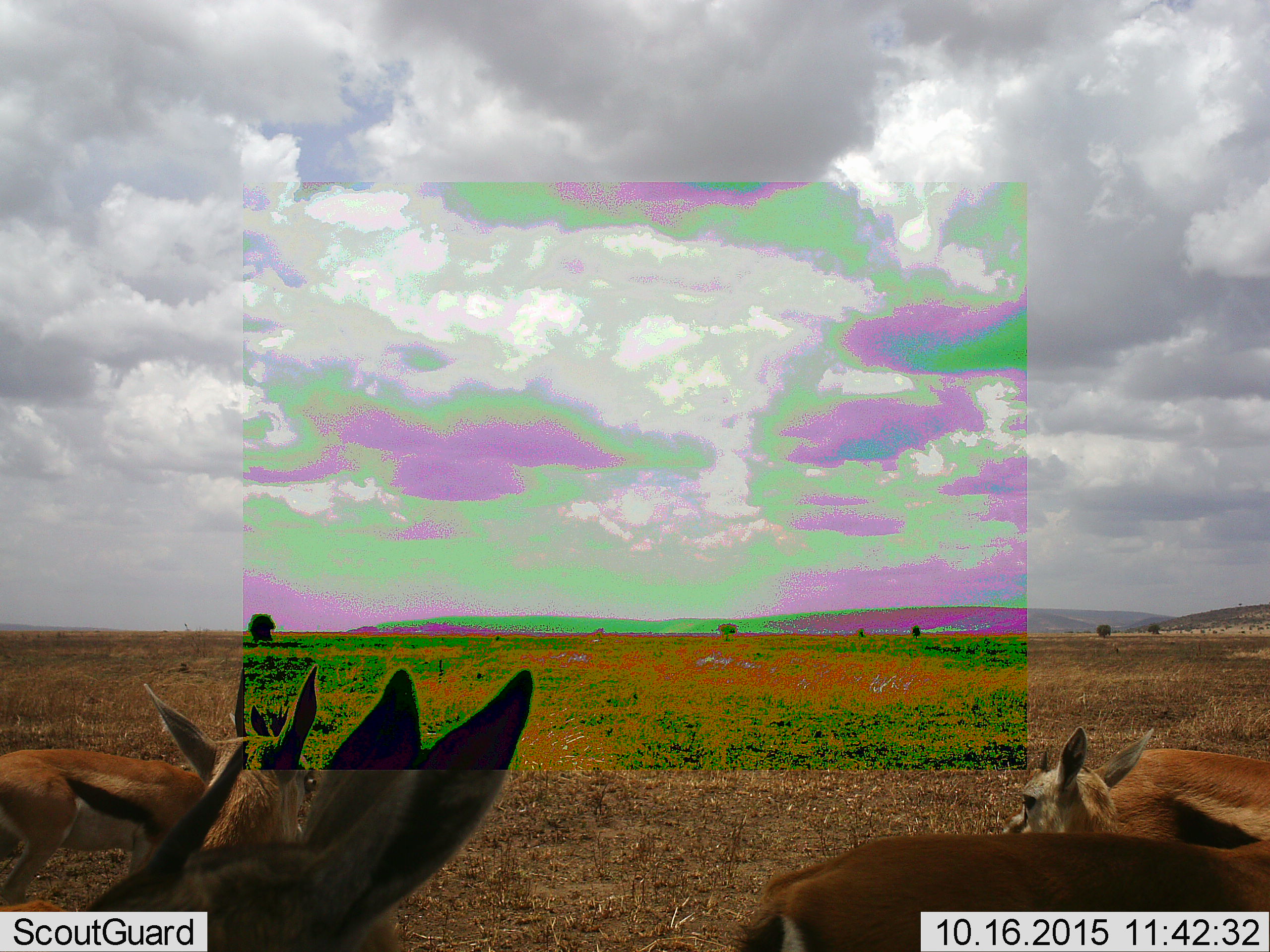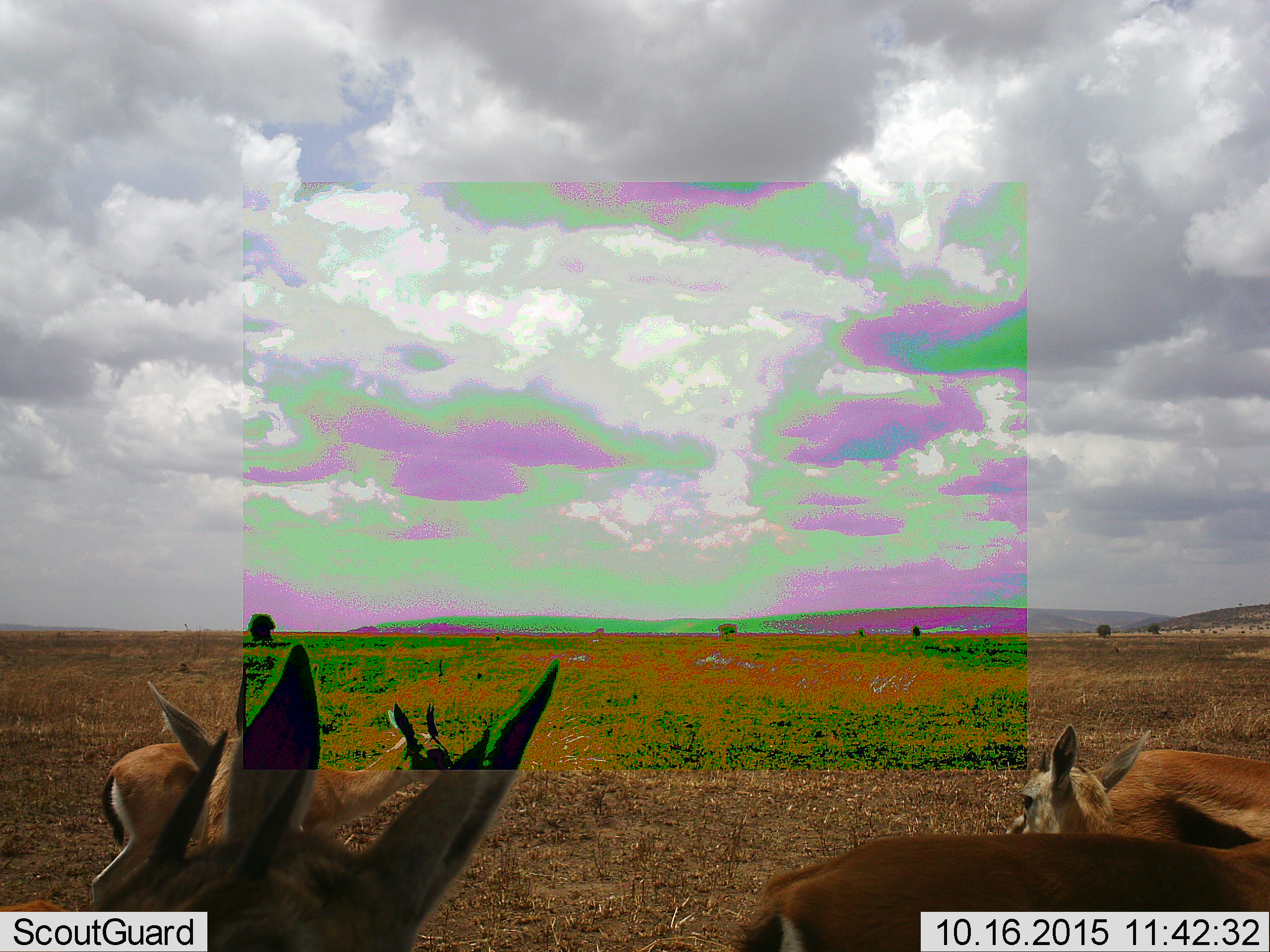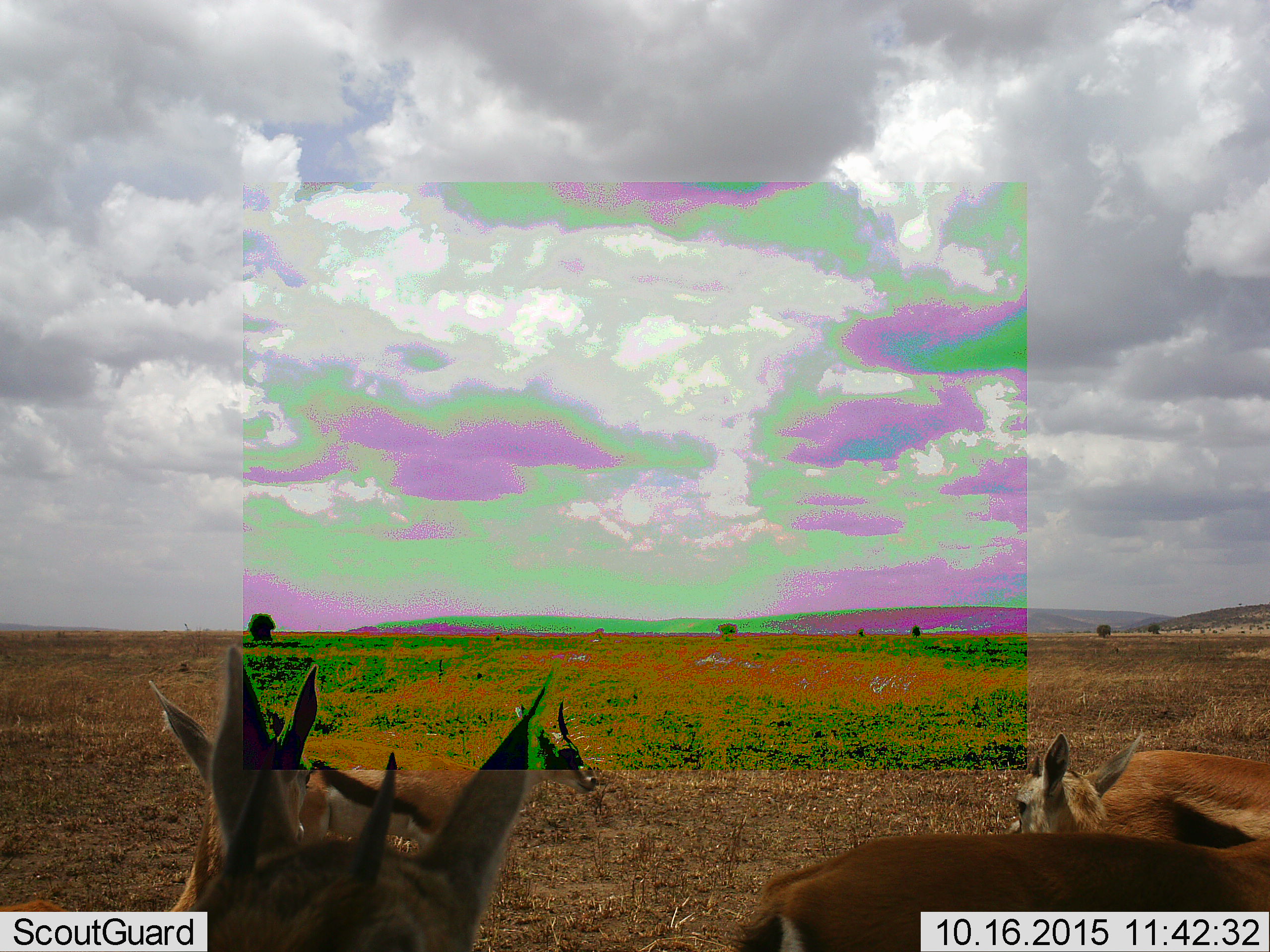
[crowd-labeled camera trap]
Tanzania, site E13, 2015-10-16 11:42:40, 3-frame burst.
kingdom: Animalia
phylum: Chordata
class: Mammalia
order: Artiodactyla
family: Bovidae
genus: Eudorcas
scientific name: Eudorcas thomsonii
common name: thomson's gazelle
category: gazellethomsons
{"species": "gazellethomsons (thomson's gazelle) (Eudorcas thomsonii)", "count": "5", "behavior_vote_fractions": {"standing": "68%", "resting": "5%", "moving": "53%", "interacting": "5%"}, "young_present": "42%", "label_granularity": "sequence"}